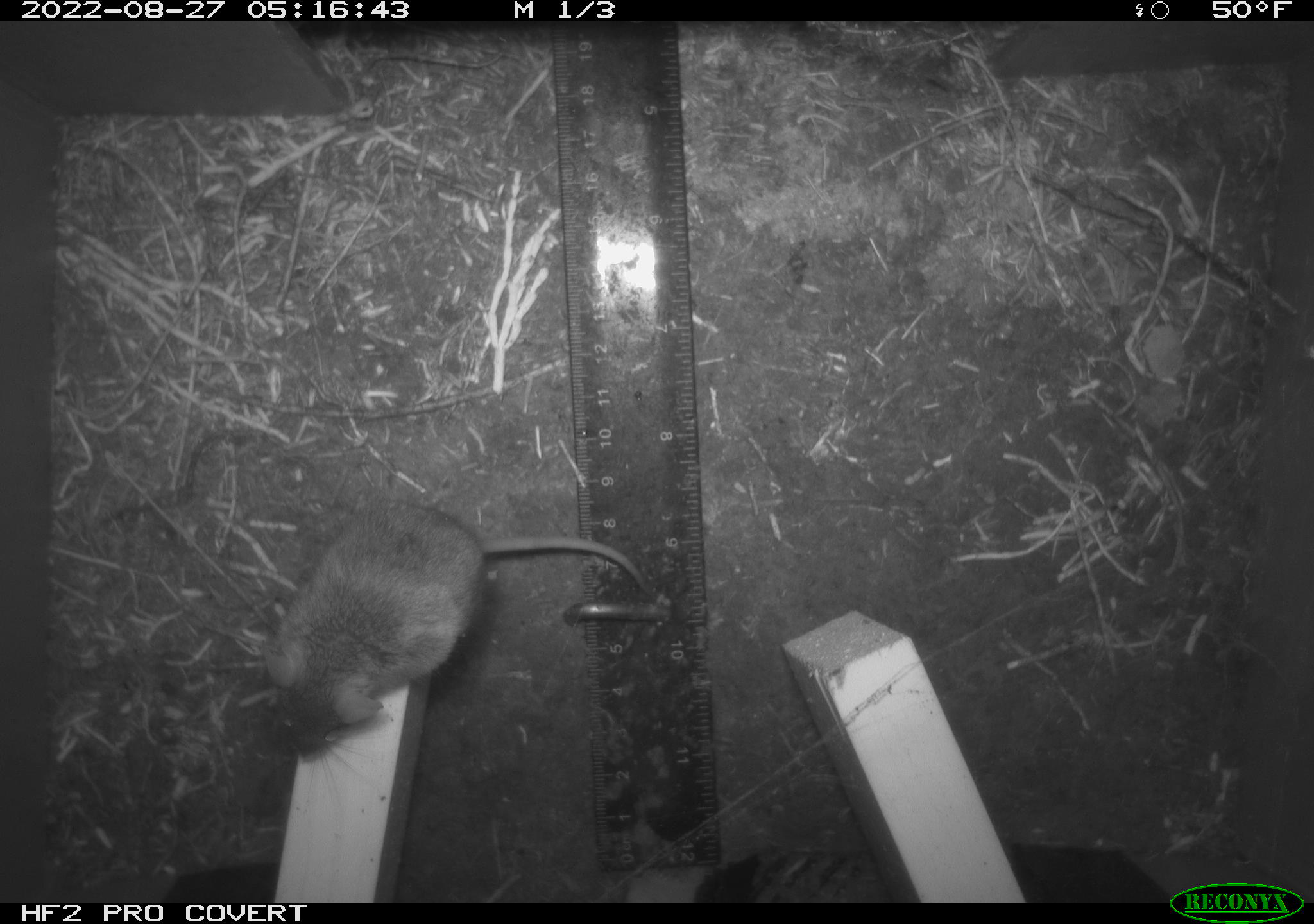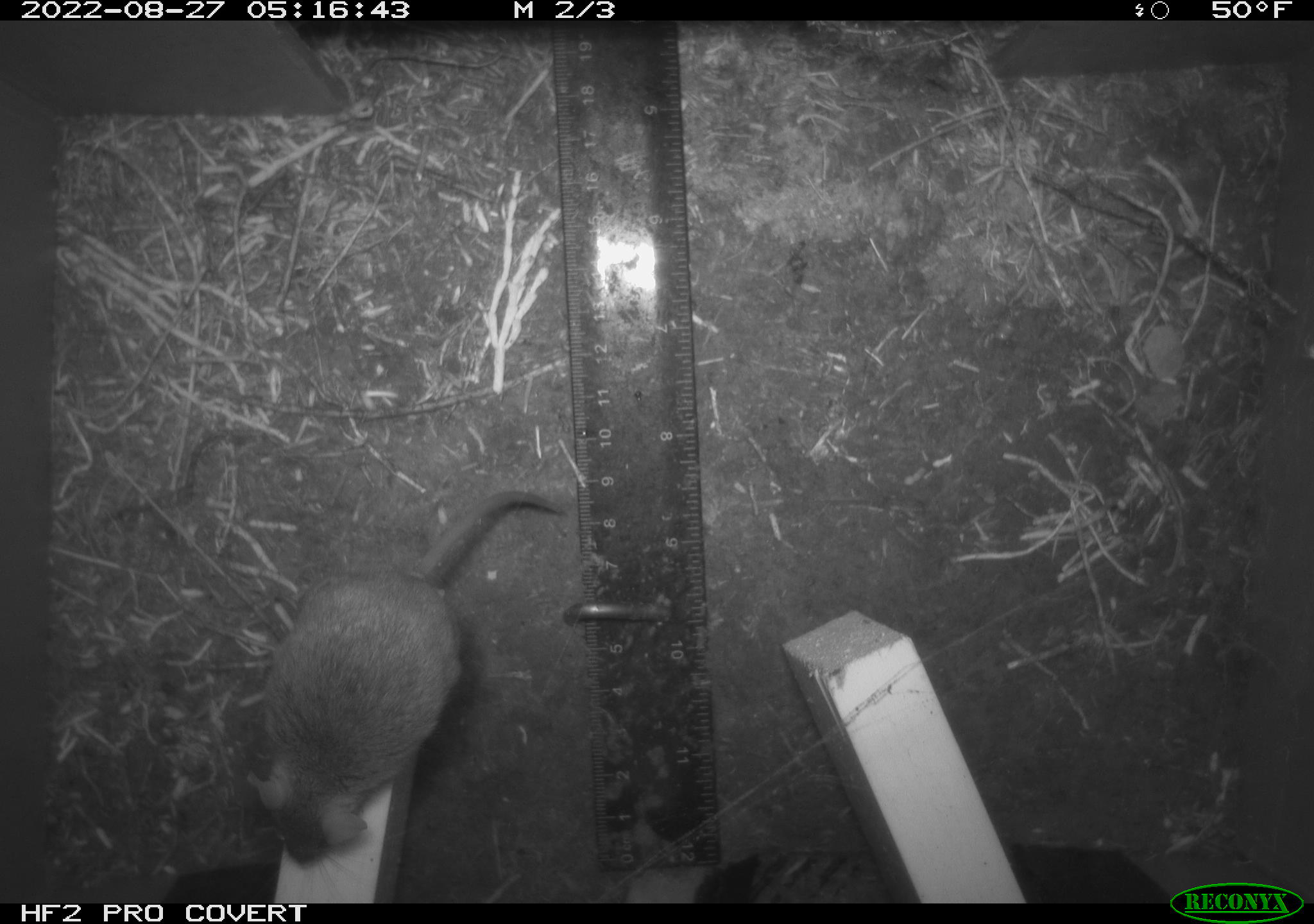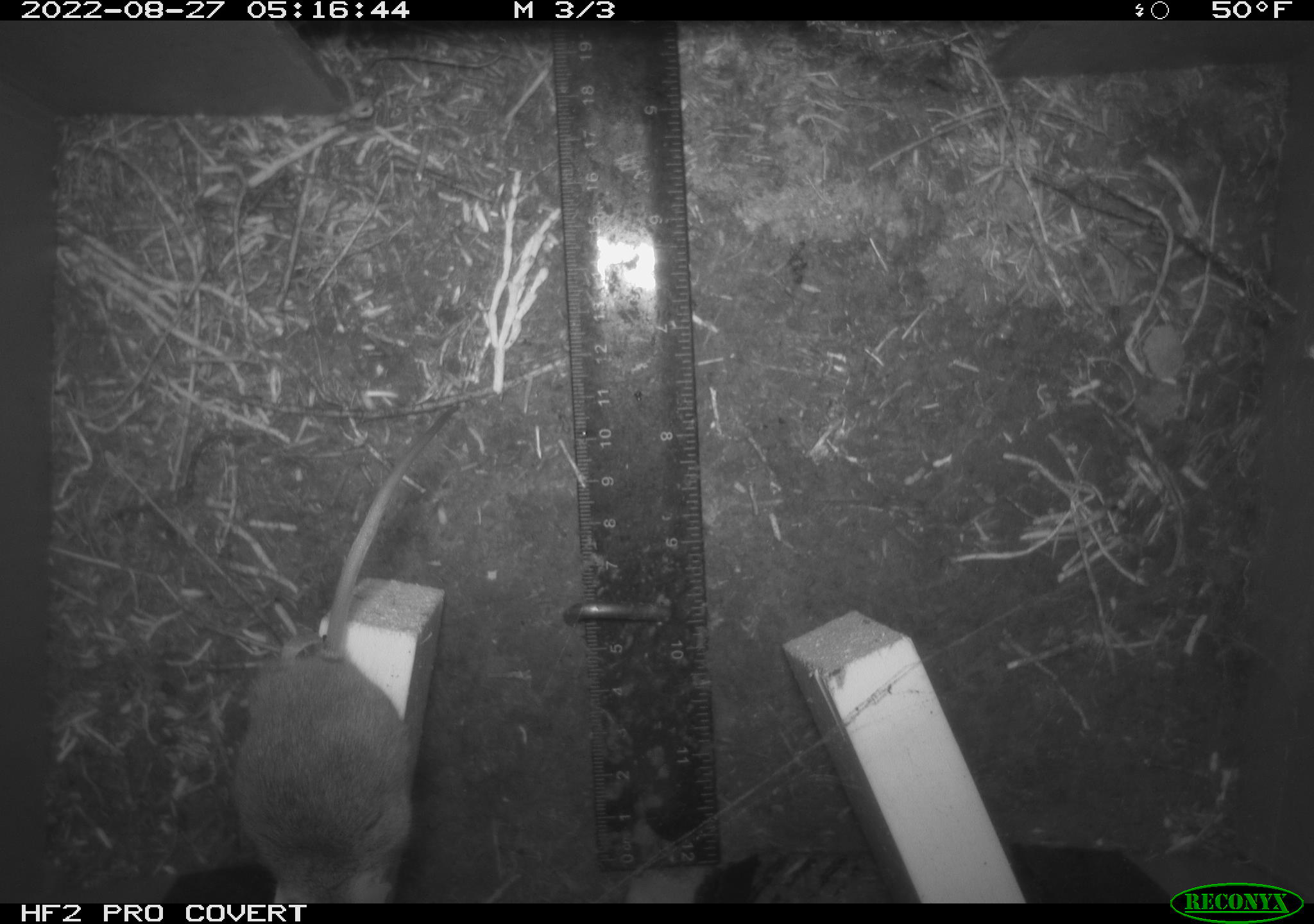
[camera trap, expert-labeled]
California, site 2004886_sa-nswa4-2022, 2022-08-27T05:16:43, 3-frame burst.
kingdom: Animalia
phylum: Chordata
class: Mammalia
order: Rodentia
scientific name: Rodentia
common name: rodent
Rodent (Rodentia).